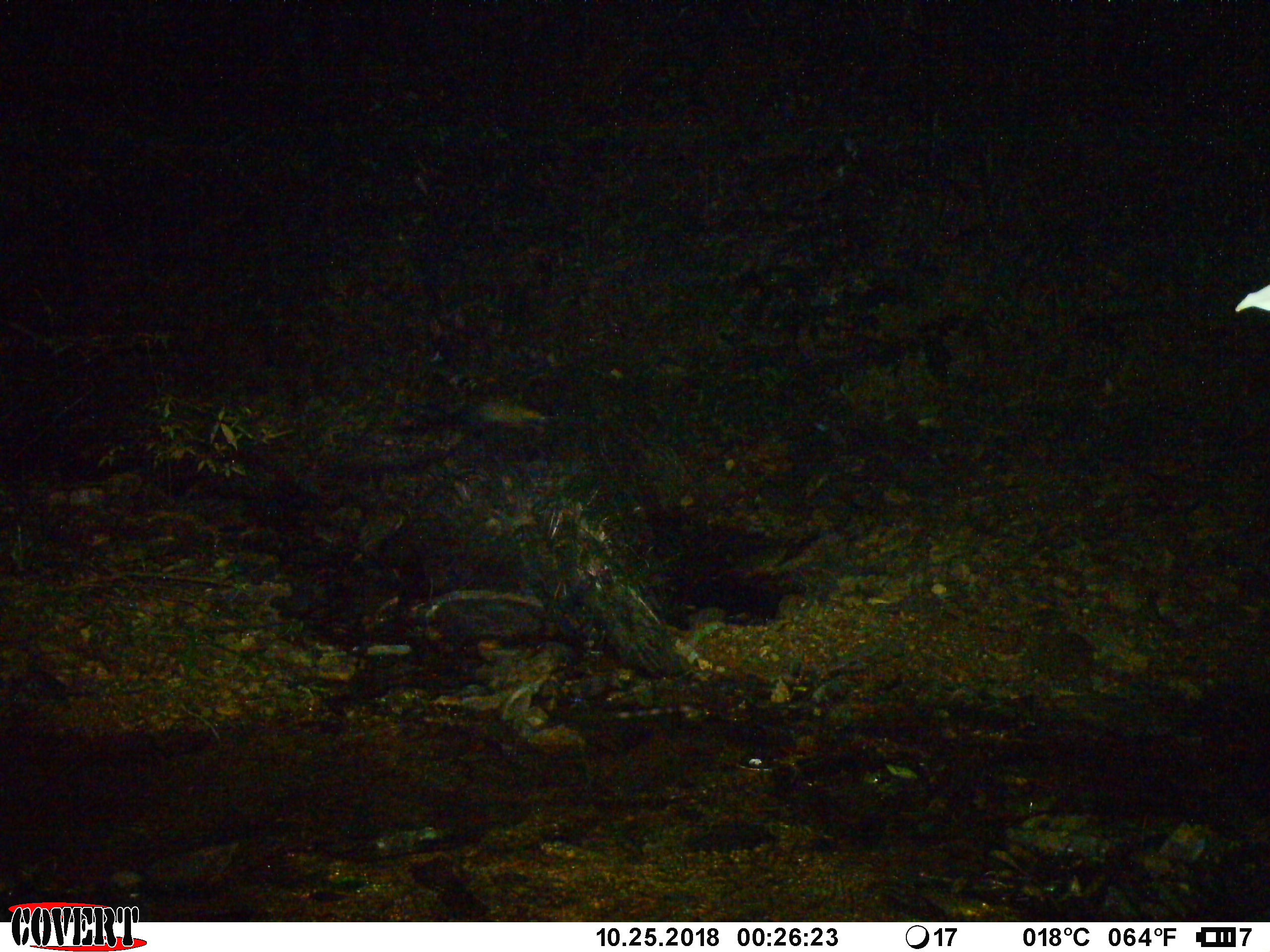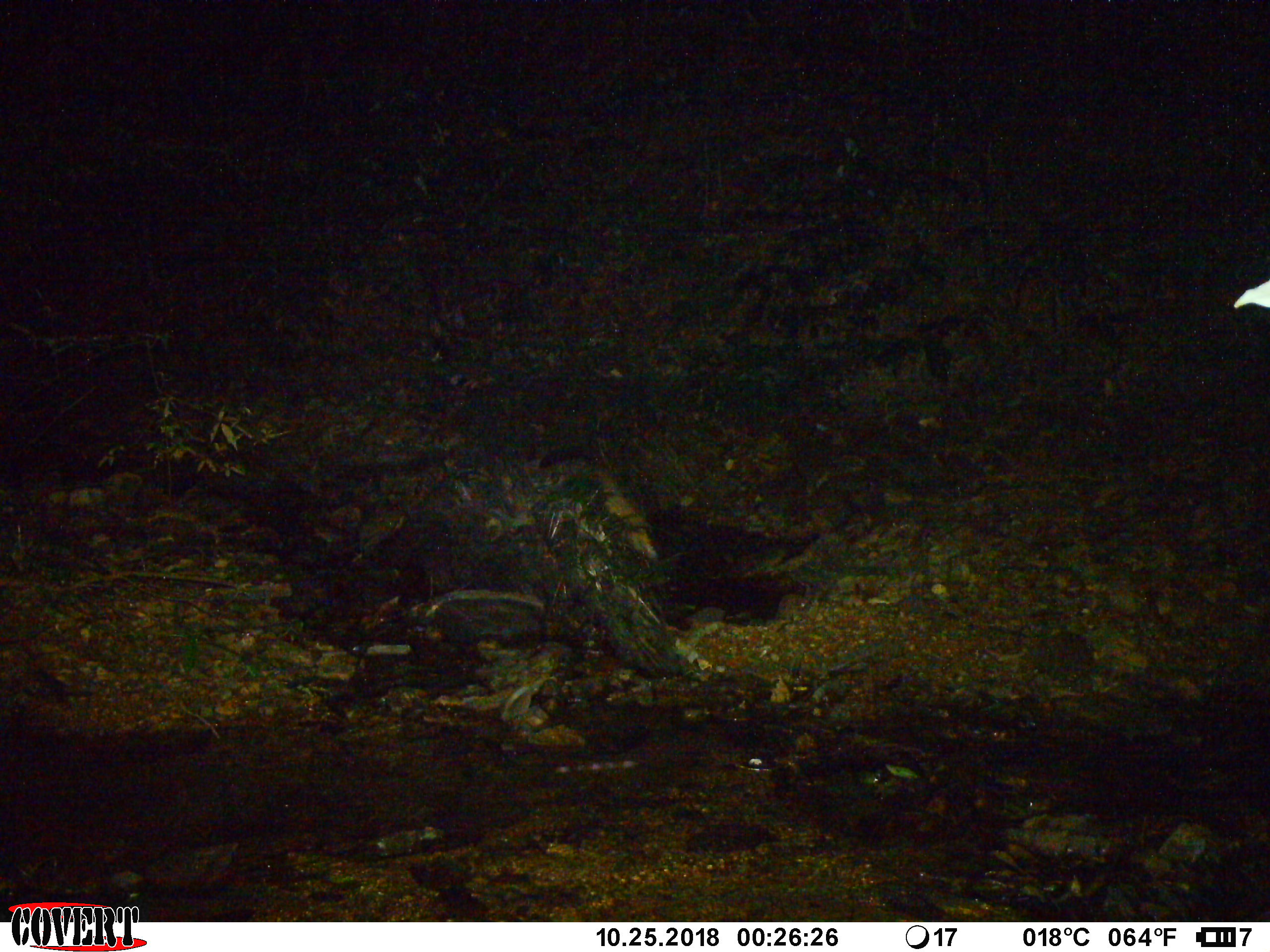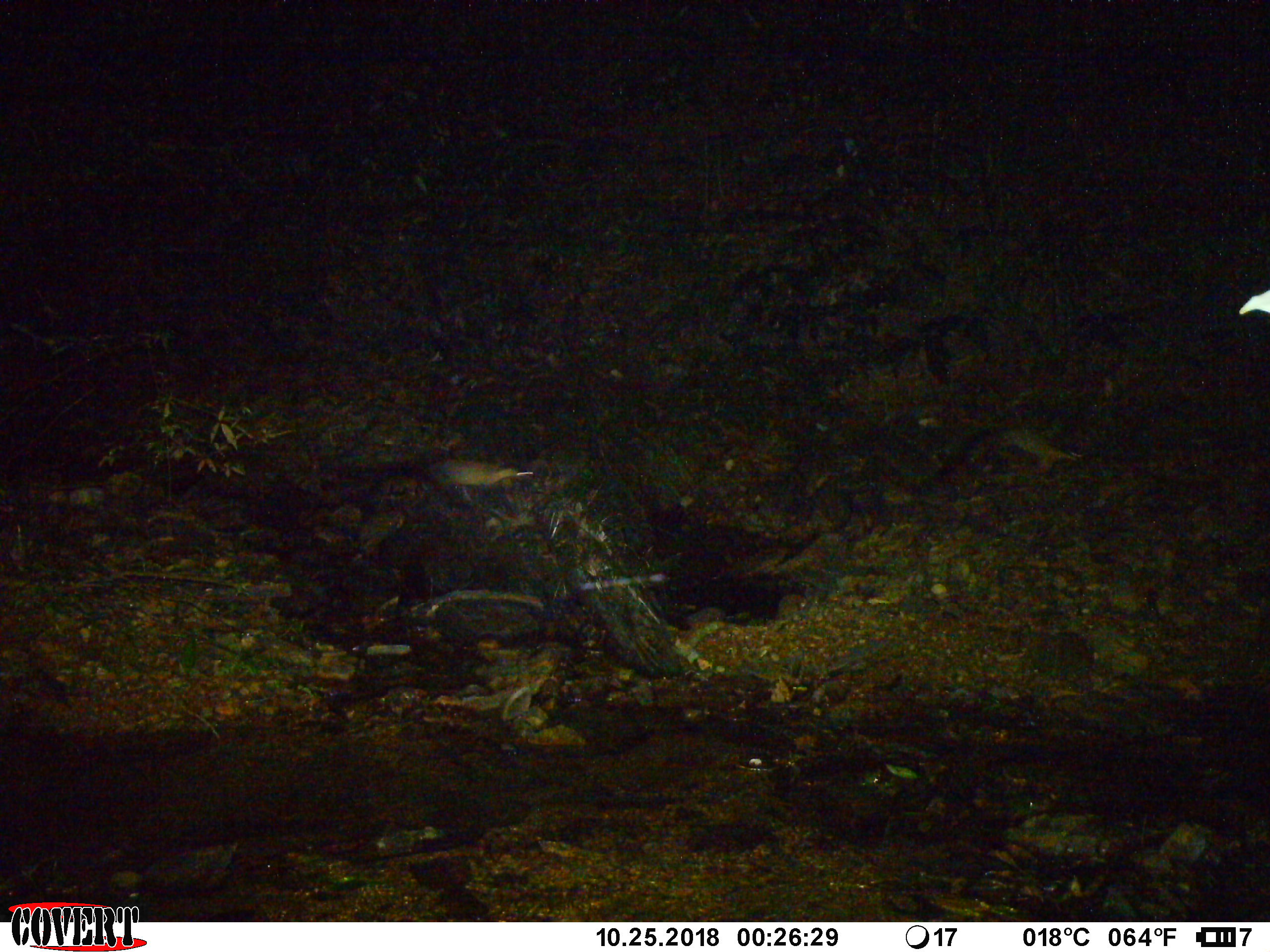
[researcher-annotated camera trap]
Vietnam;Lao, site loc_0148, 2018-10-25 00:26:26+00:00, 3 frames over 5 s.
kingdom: Animalia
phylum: Chordata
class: Mammalia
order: Carnivora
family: Mustelidae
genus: Martes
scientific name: Martes flavigula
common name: yellow-throated marten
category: yellow throated marten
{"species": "yellow throated marten (yellow-throated marten) (Martes flavigula)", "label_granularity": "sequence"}